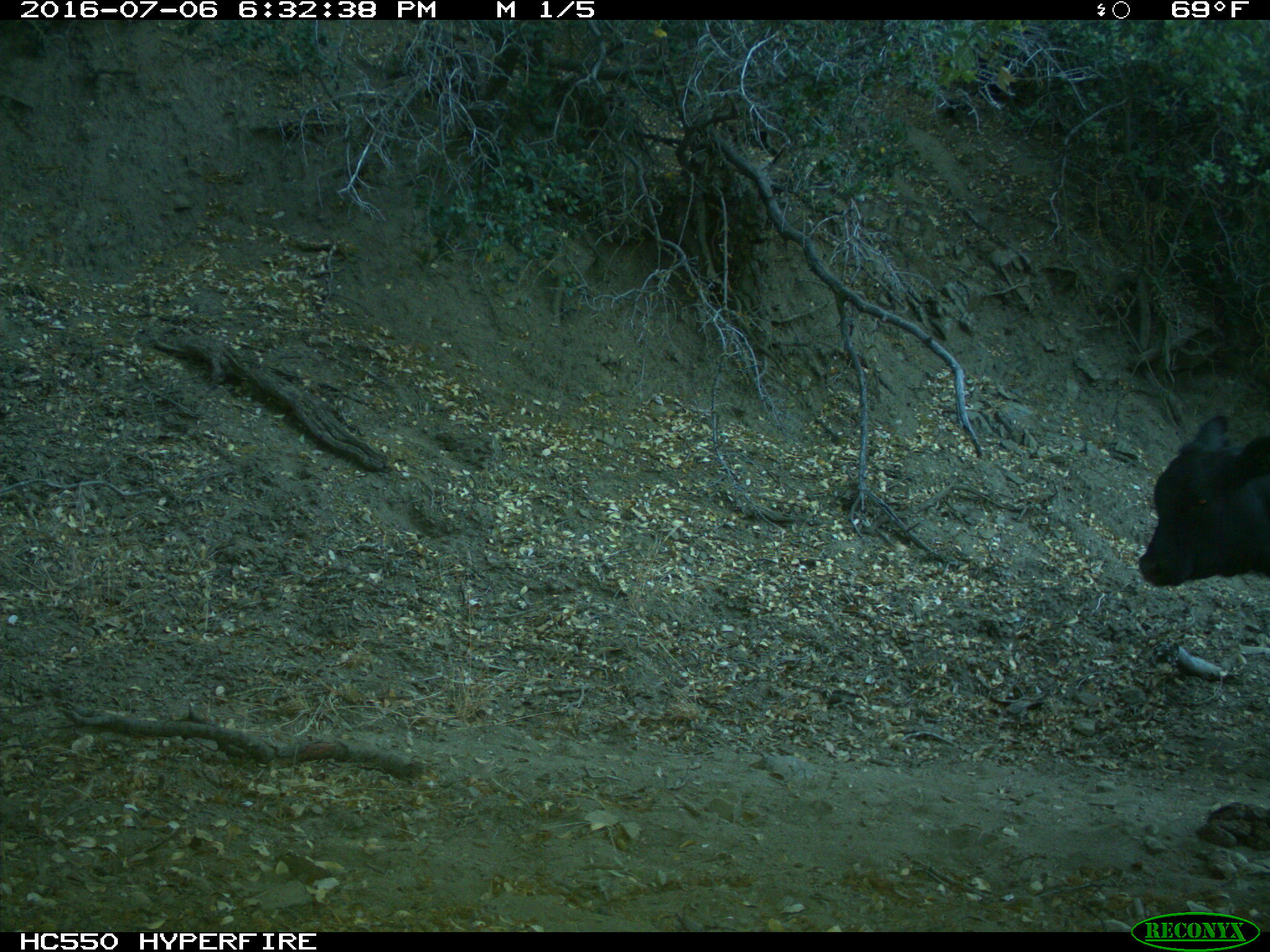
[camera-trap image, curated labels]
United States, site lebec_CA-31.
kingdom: Animalia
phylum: Chordata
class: Mammalia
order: Artiodactyla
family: Bovidae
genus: Bos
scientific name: Bos taurus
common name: domestic cow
Bos taurus (domestic cow).